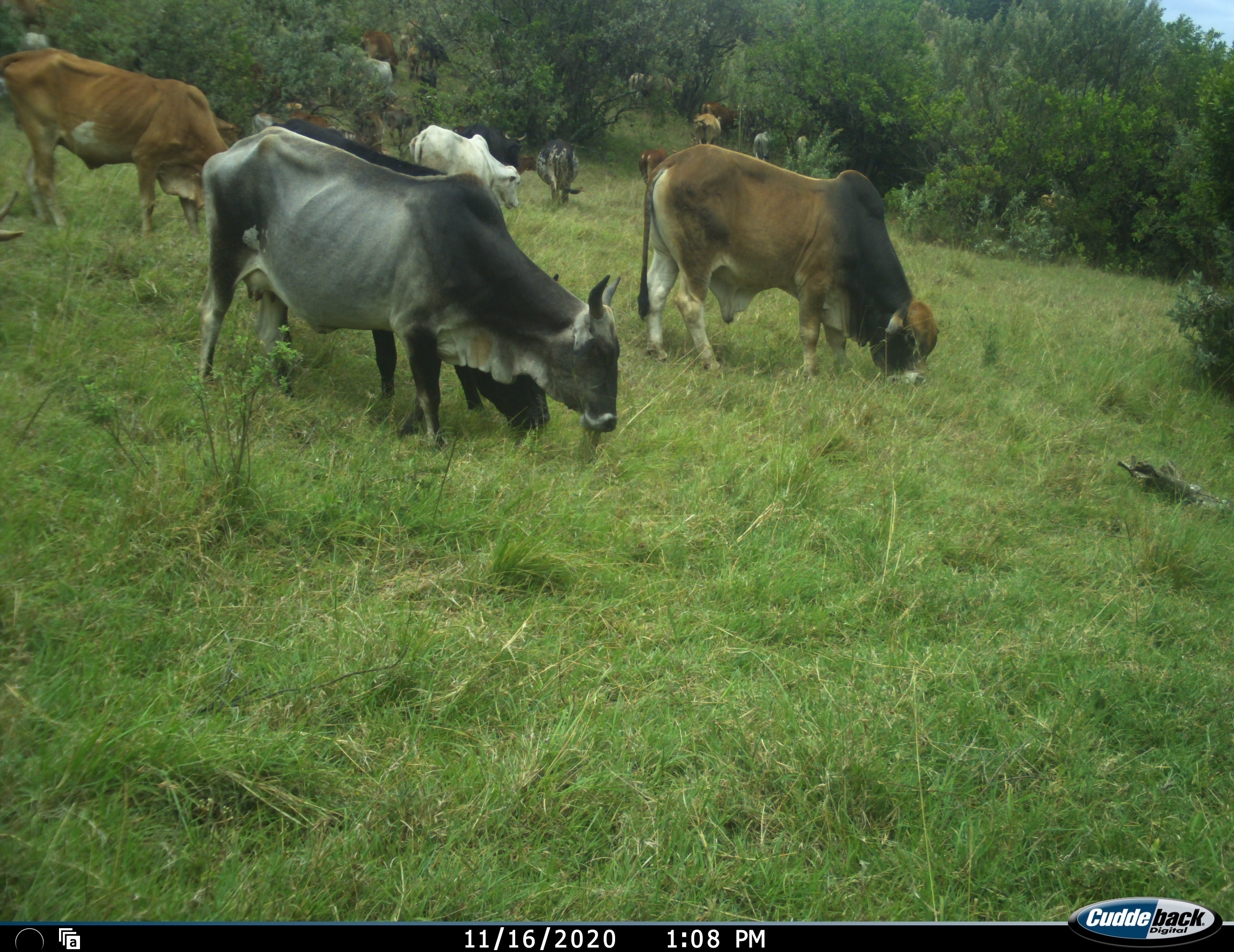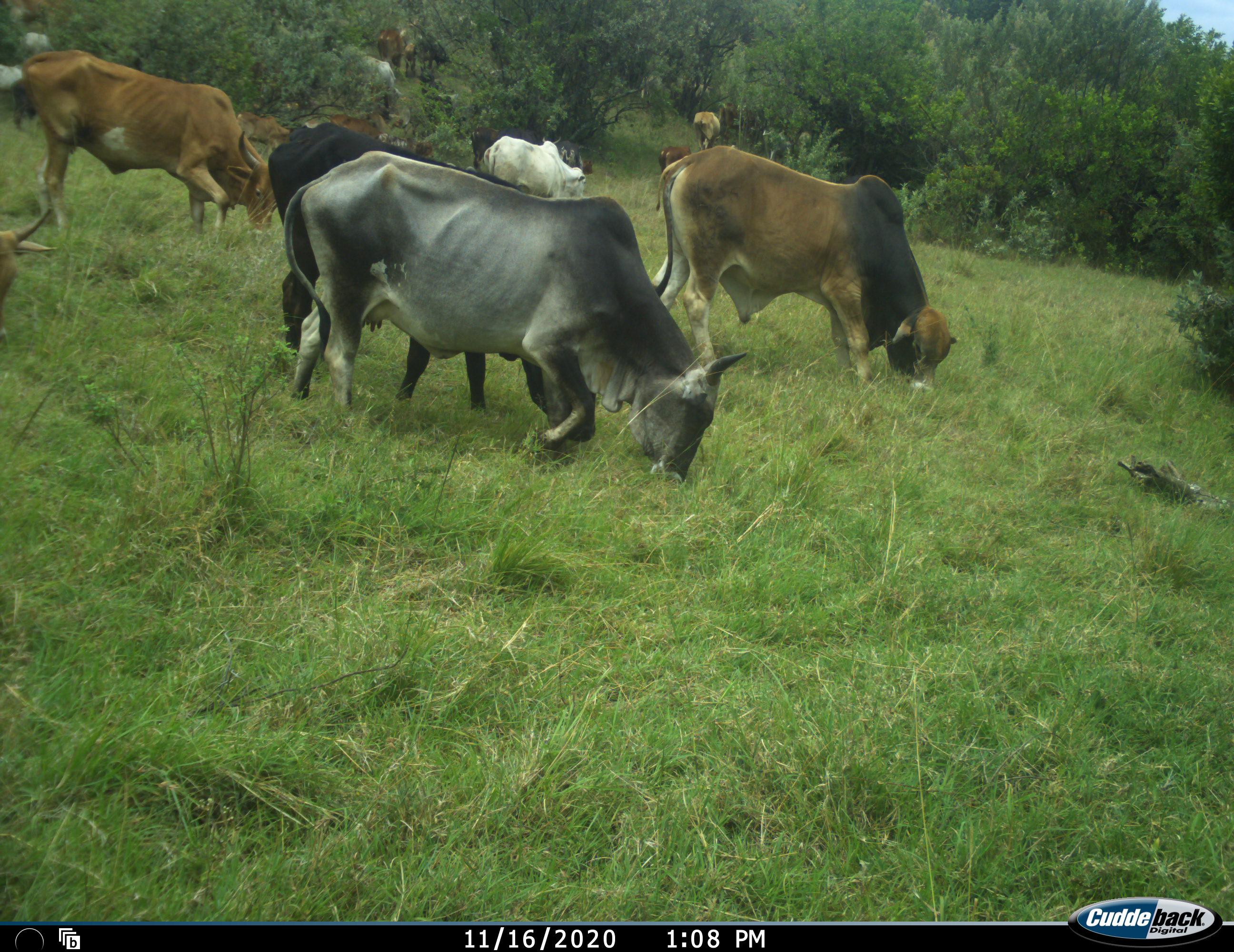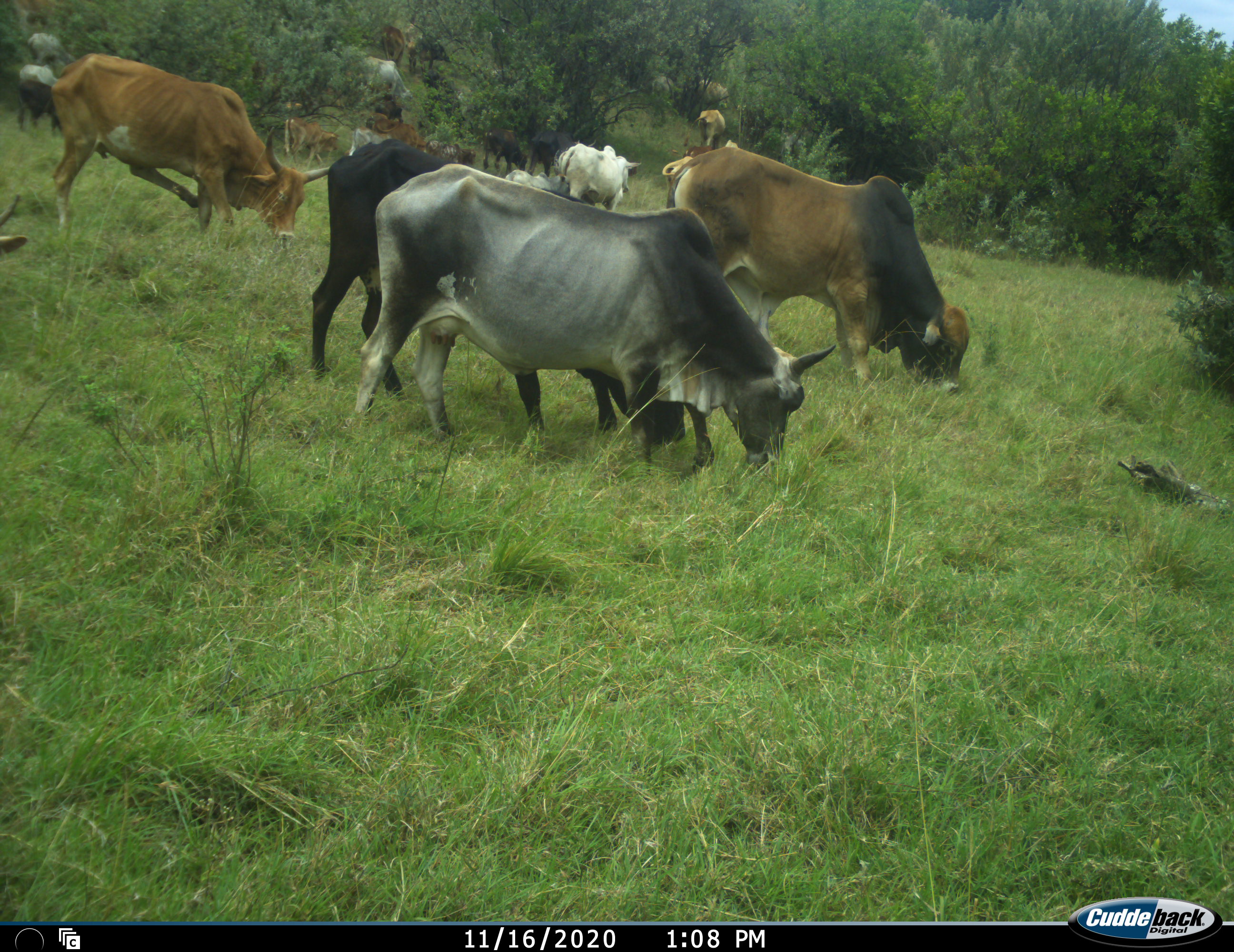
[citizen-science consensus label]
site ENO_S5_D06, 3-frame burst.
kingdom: Animalia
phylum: Chordata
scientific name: Vertebrata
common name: domestic animal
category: domesticanimal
Domesticanimal (domestic animal) (Vertebrata), count 11-50. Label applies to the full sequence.